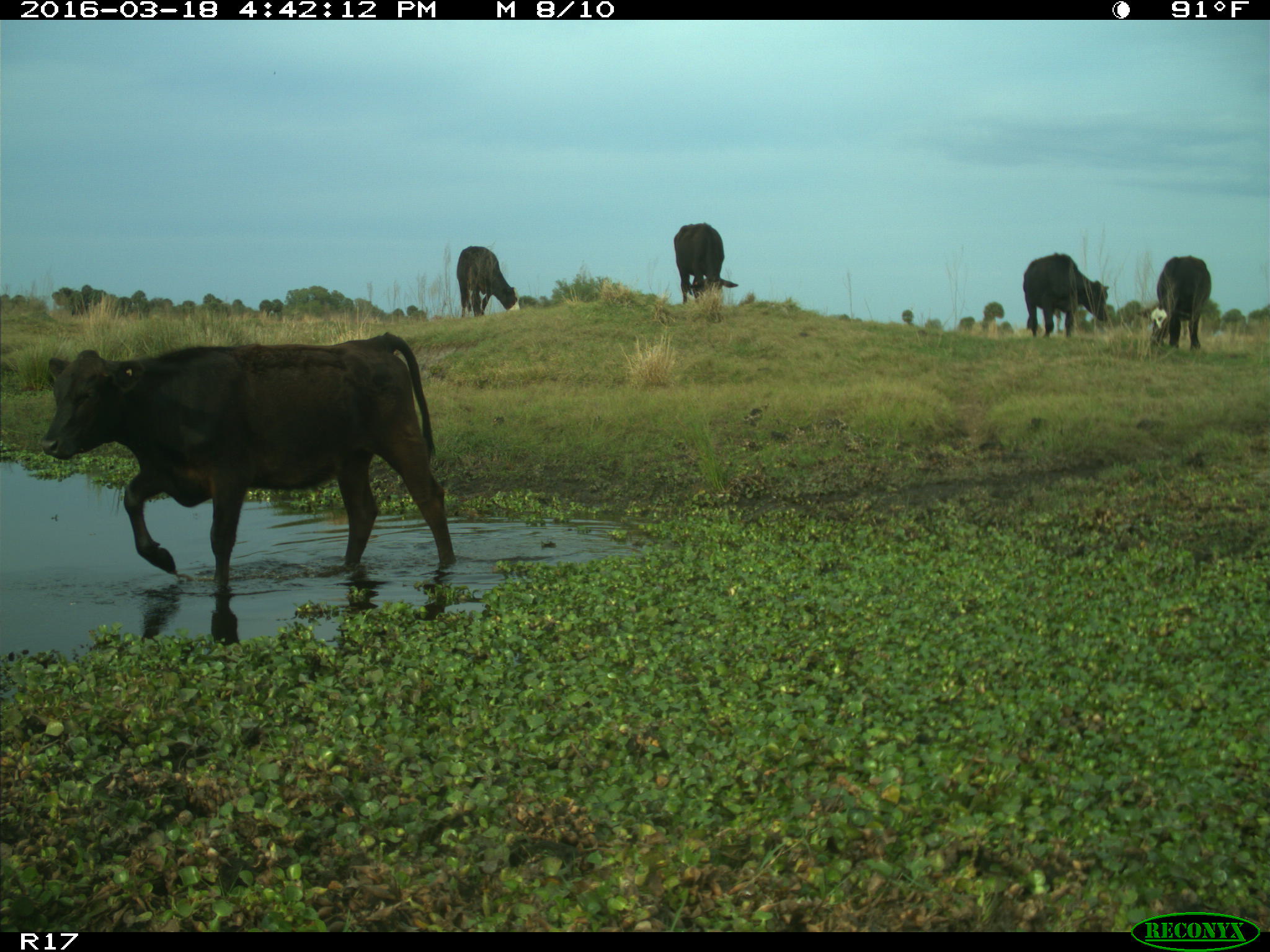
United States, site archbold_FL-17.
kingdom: Animalia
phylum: Chordata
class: Mammalia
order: Artiodactyla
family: Bovidae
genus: Bos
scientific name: Bos taurus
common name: domestic cow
Bos taurus (domestic cow).